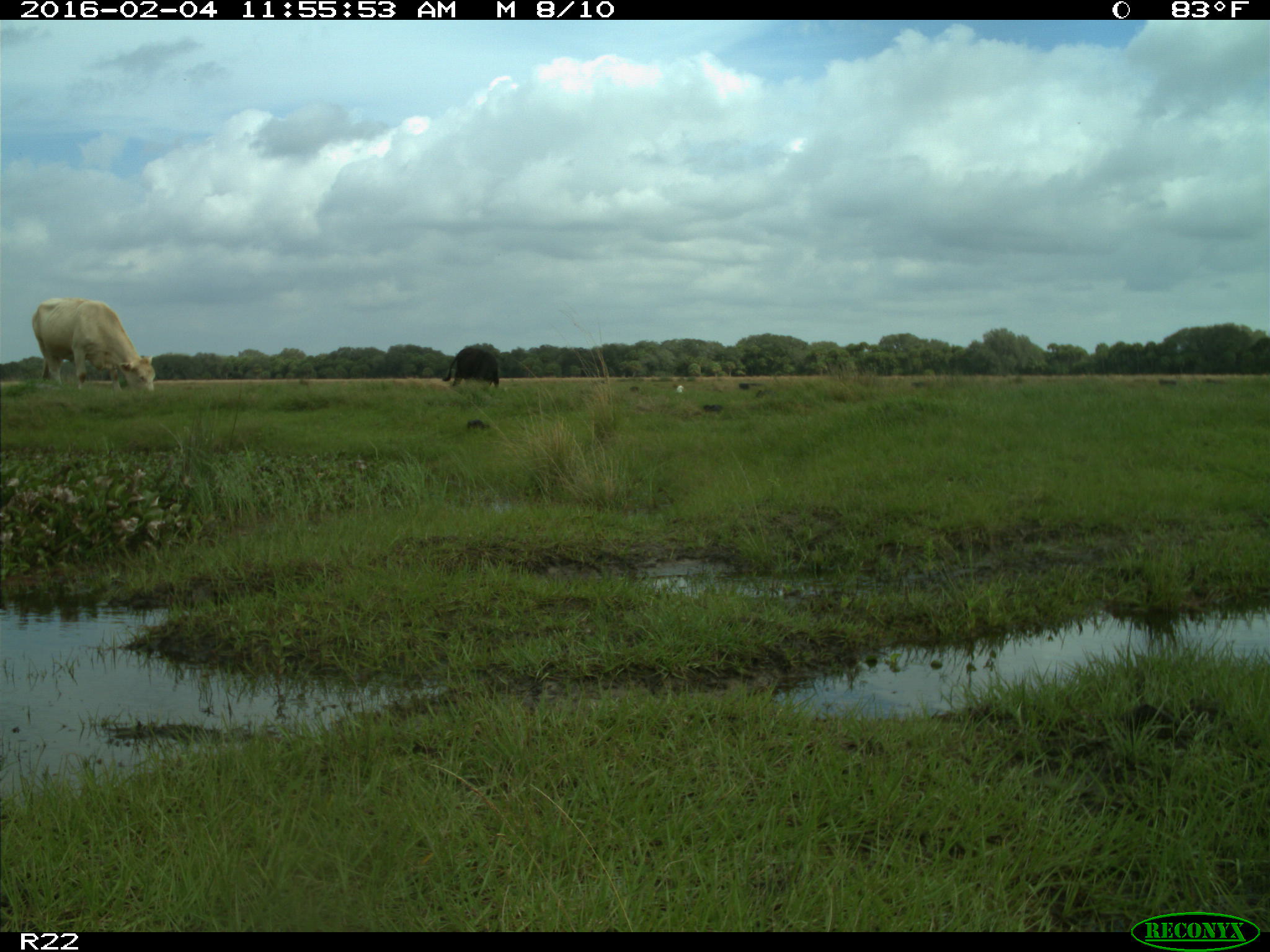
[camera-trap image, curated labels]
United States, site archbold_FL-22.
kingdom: Animalia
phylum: Chordata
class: Mammalia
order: Artiodactyla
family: Bovidae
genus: Bos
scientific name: Bos taurus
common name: domestic cow